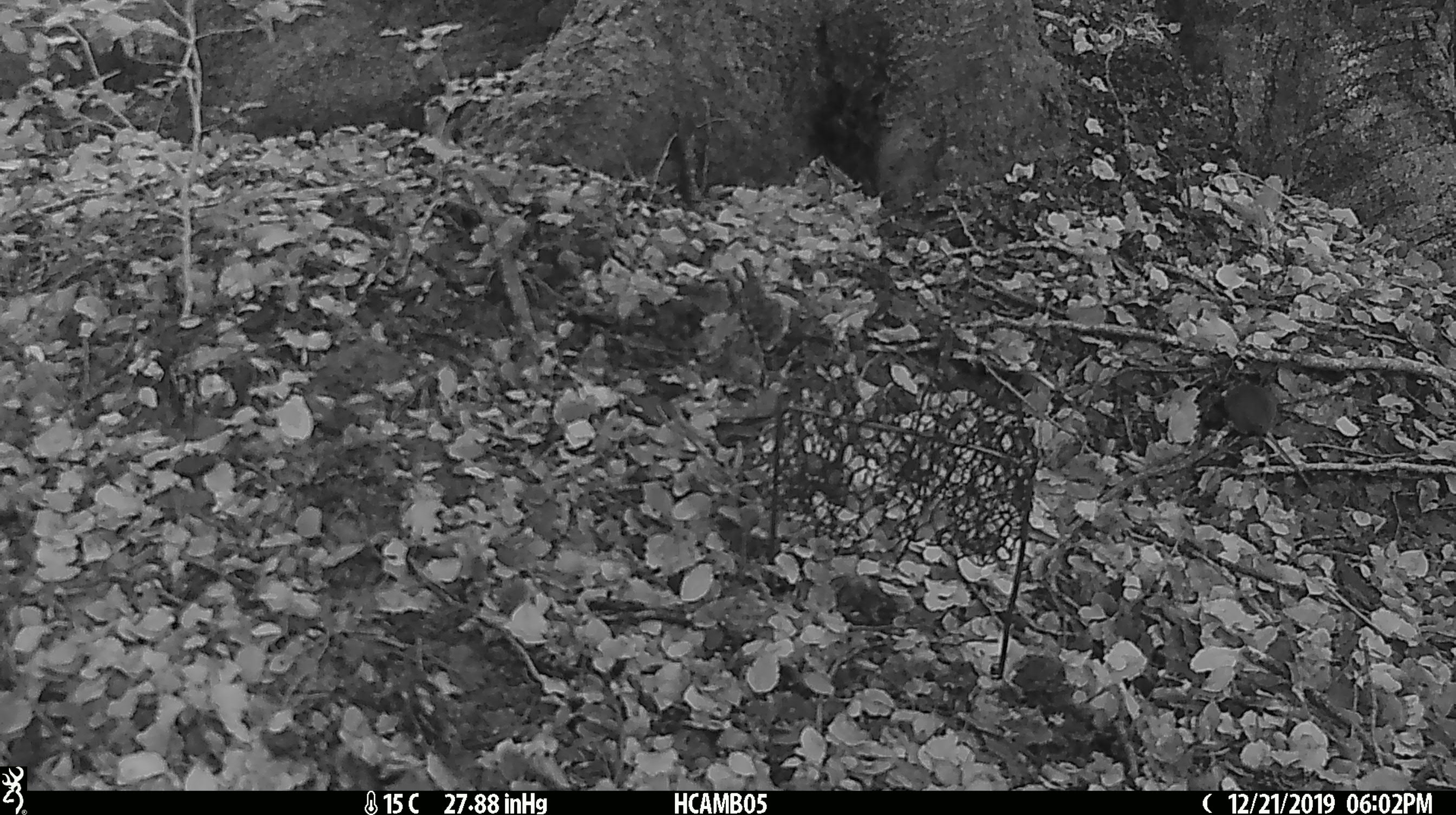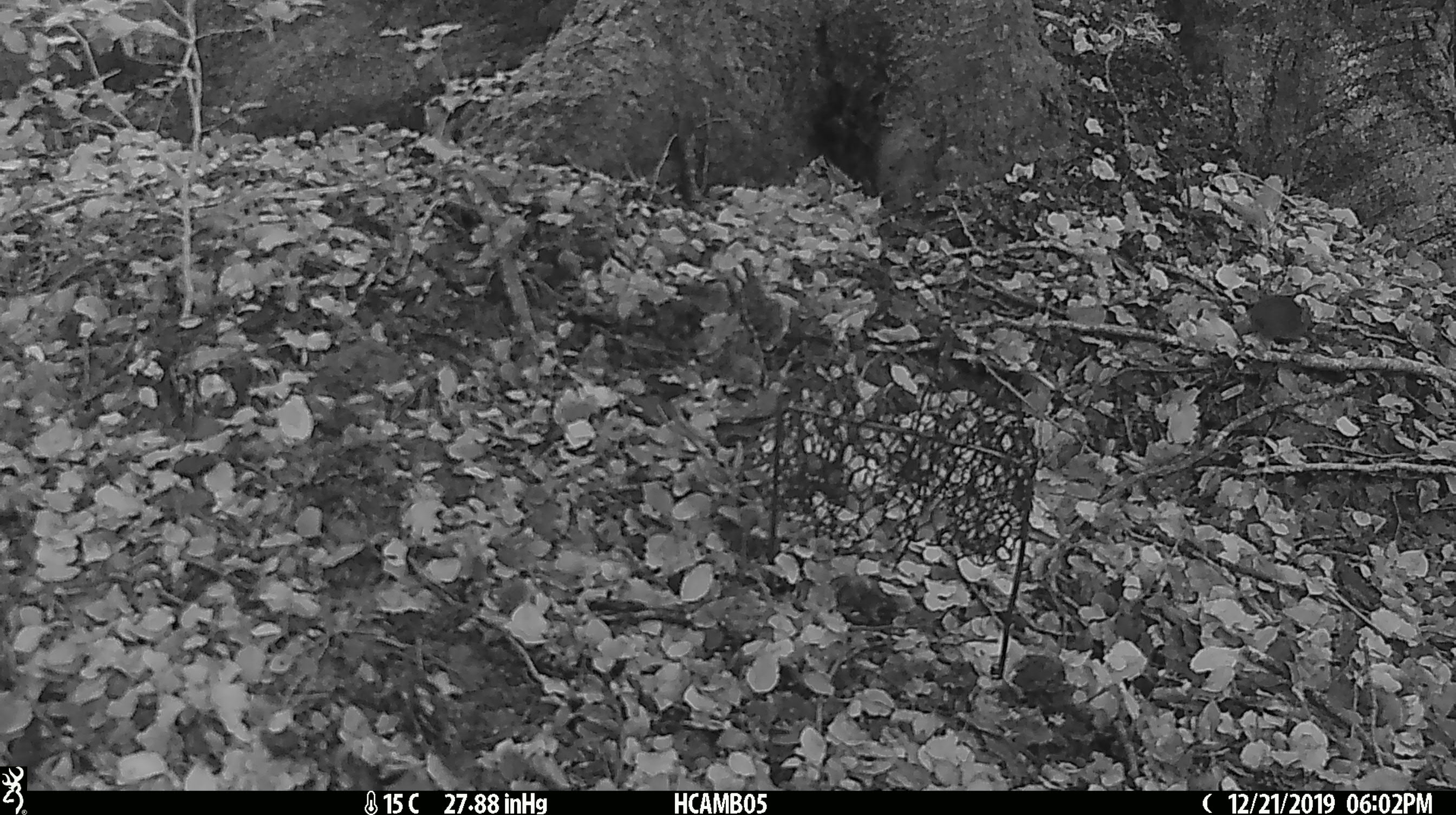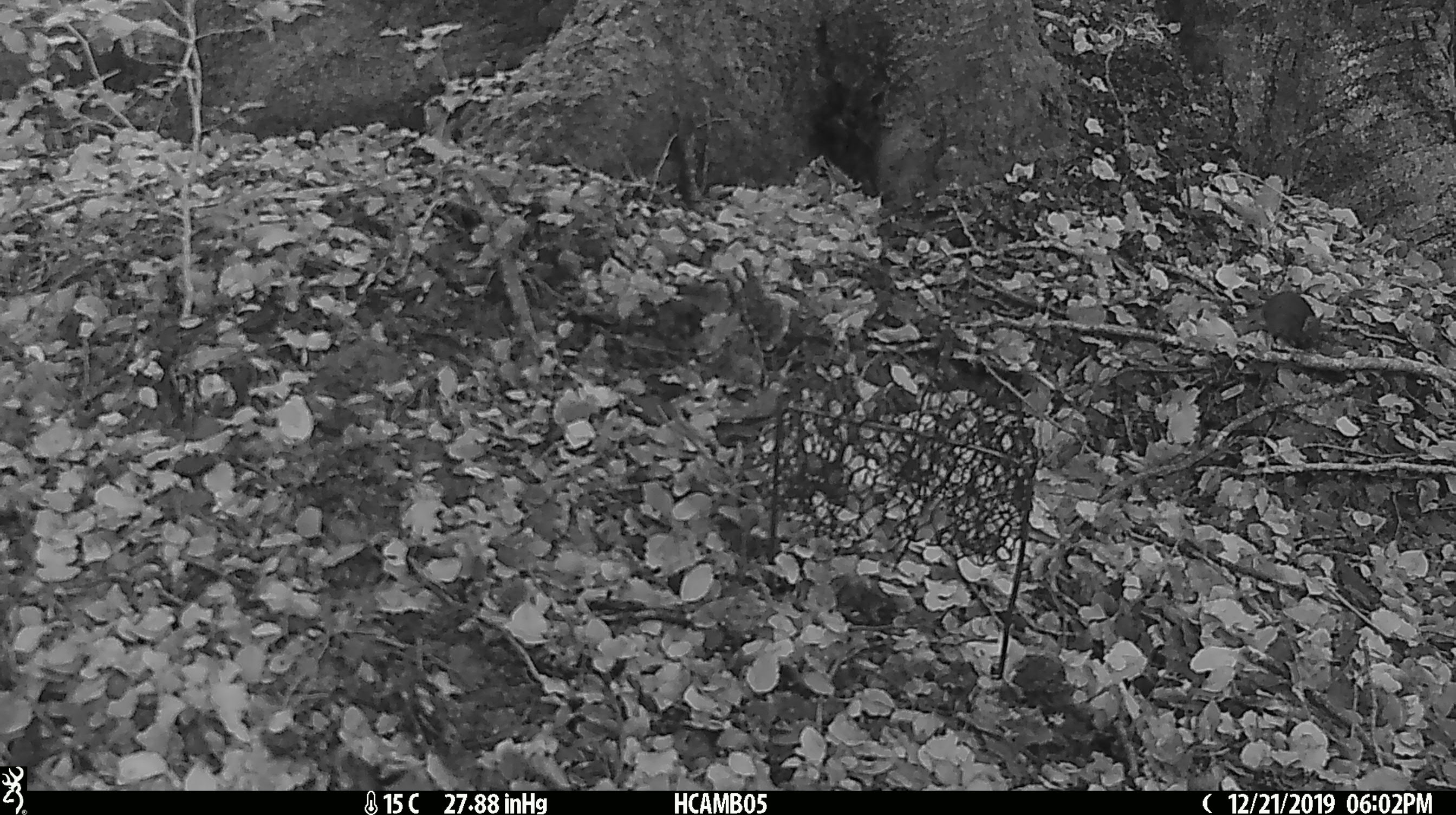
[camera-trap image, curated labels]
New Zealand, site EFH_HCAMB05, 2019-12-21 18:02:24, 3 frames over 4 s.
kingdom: Animalia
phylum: Chordata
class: Mammalia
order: Rodentia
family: Muridae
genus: Mus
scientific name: Mus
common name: mouse